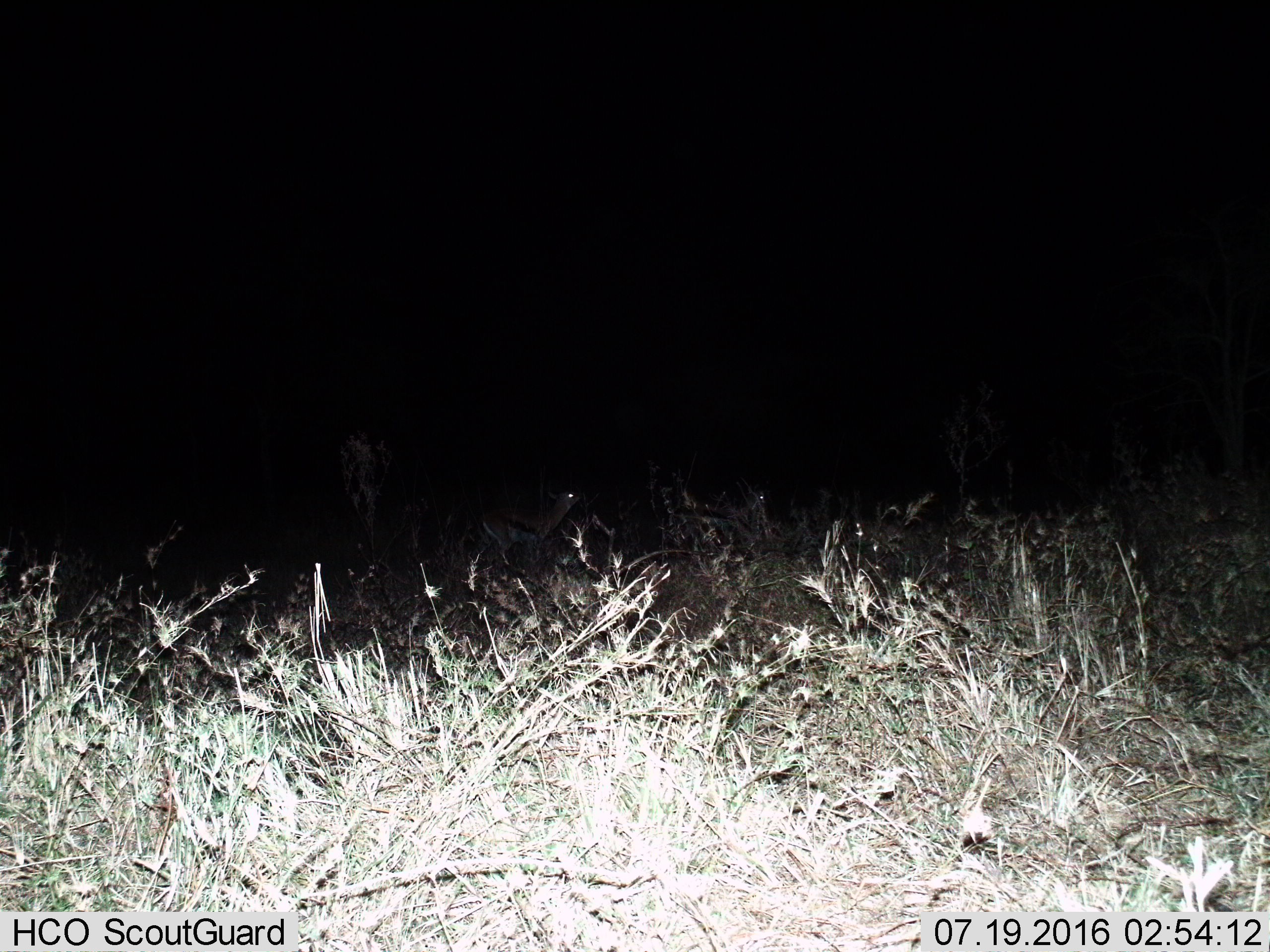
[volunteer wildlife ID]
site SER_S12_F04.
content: unidentified animal